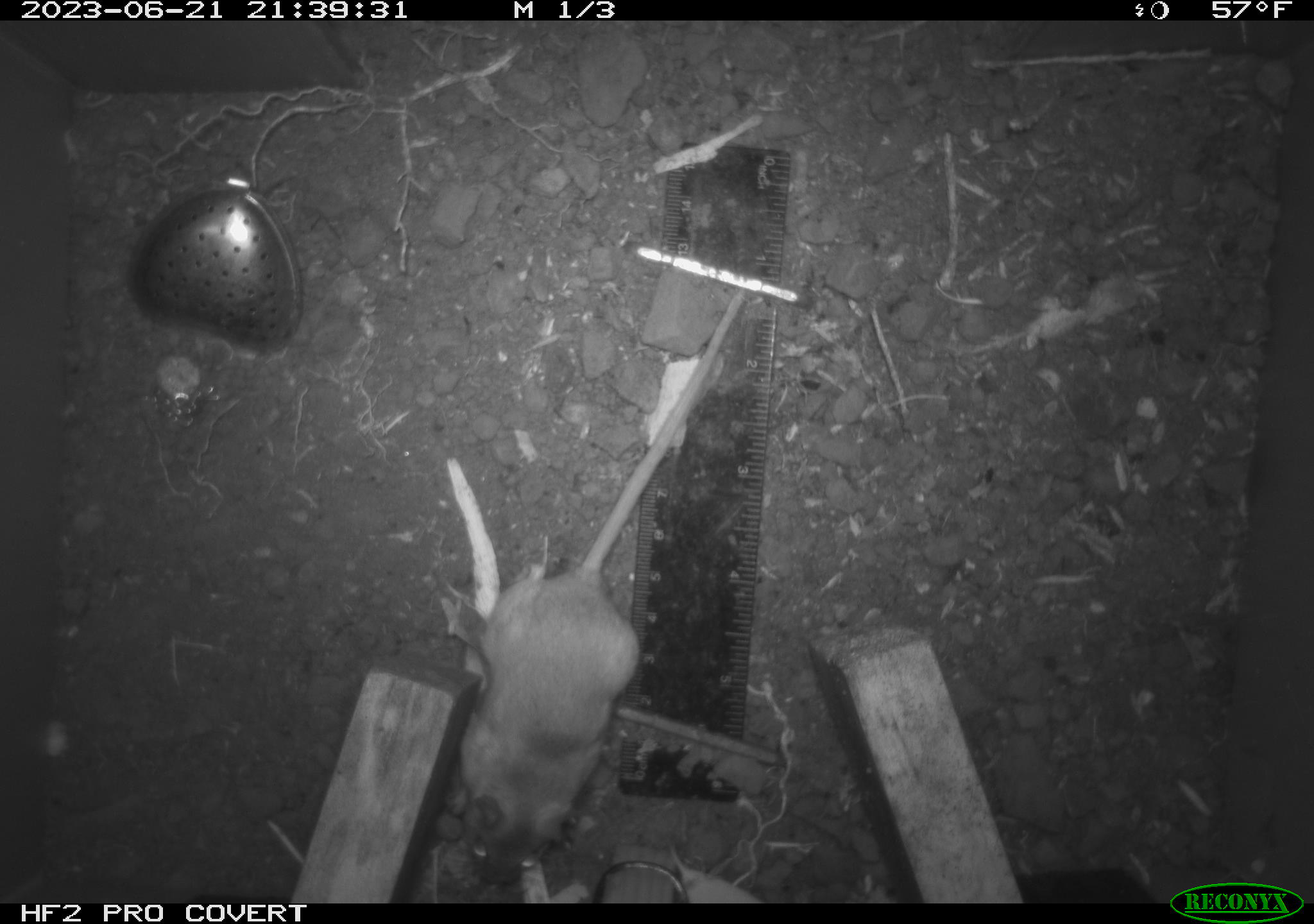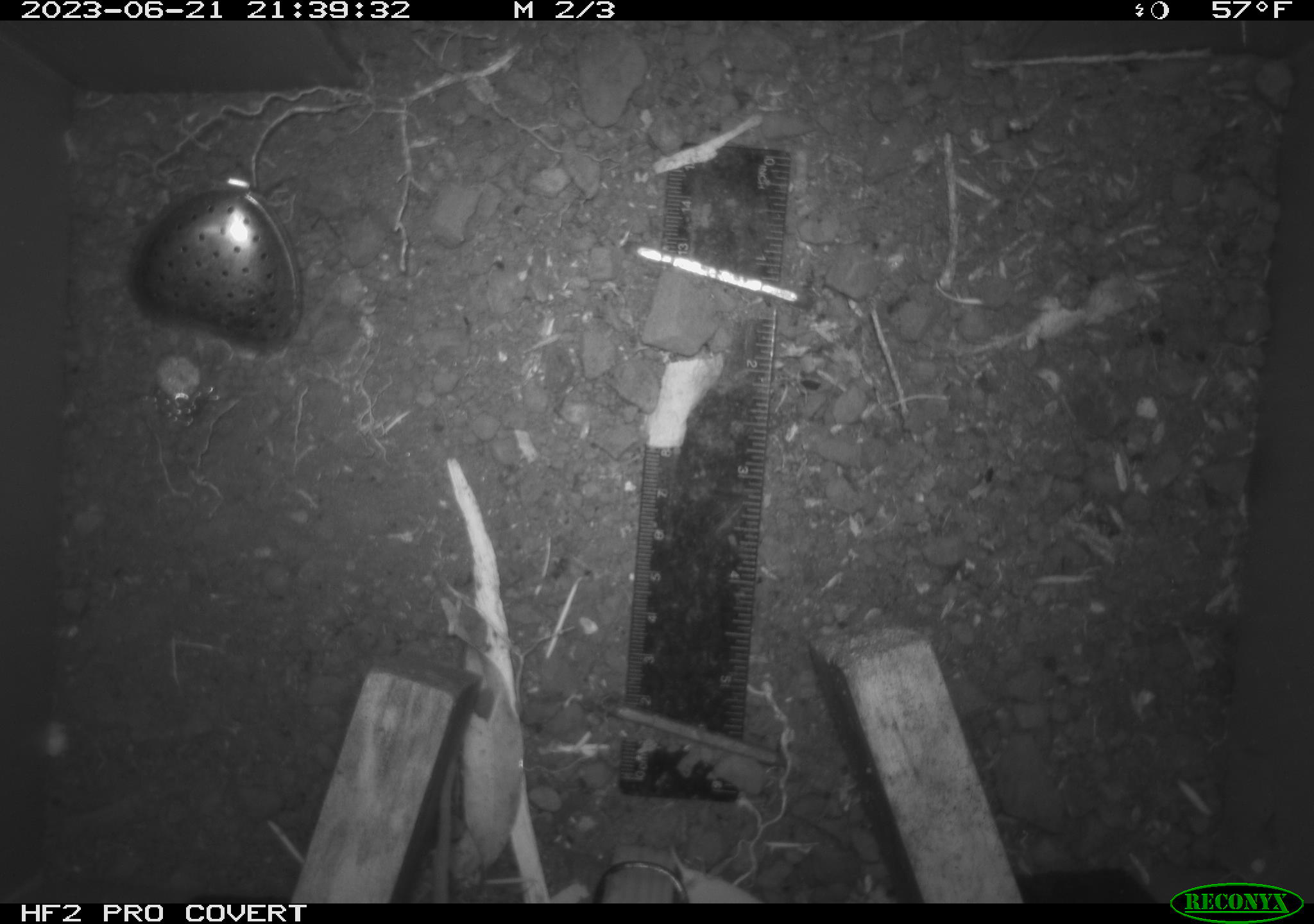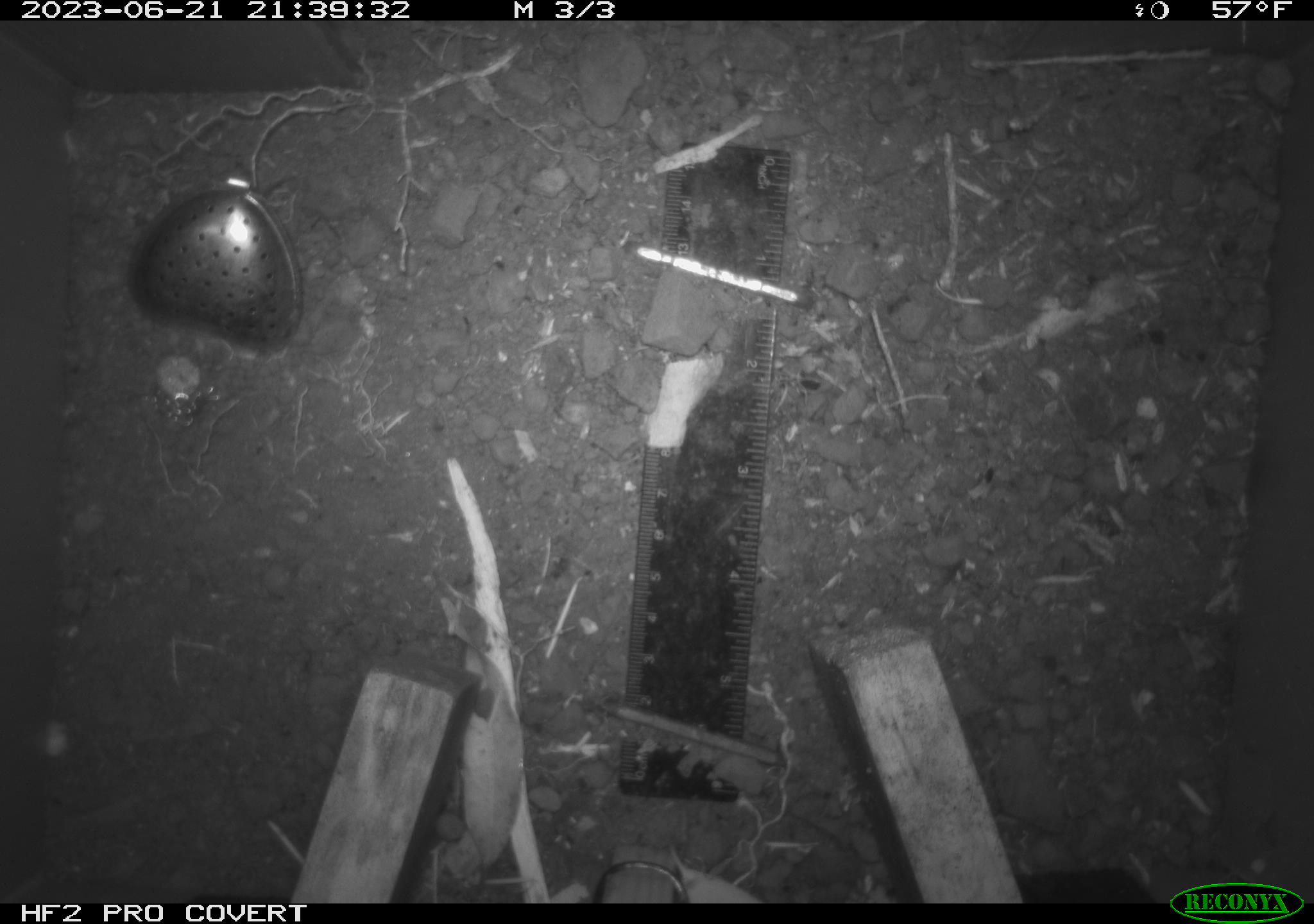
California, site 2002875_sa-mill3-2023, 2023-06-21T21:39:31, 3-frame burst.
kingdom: Animalia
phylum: Chordata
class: Mammalia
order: Rodentia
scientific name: Rodentia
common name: mouse species